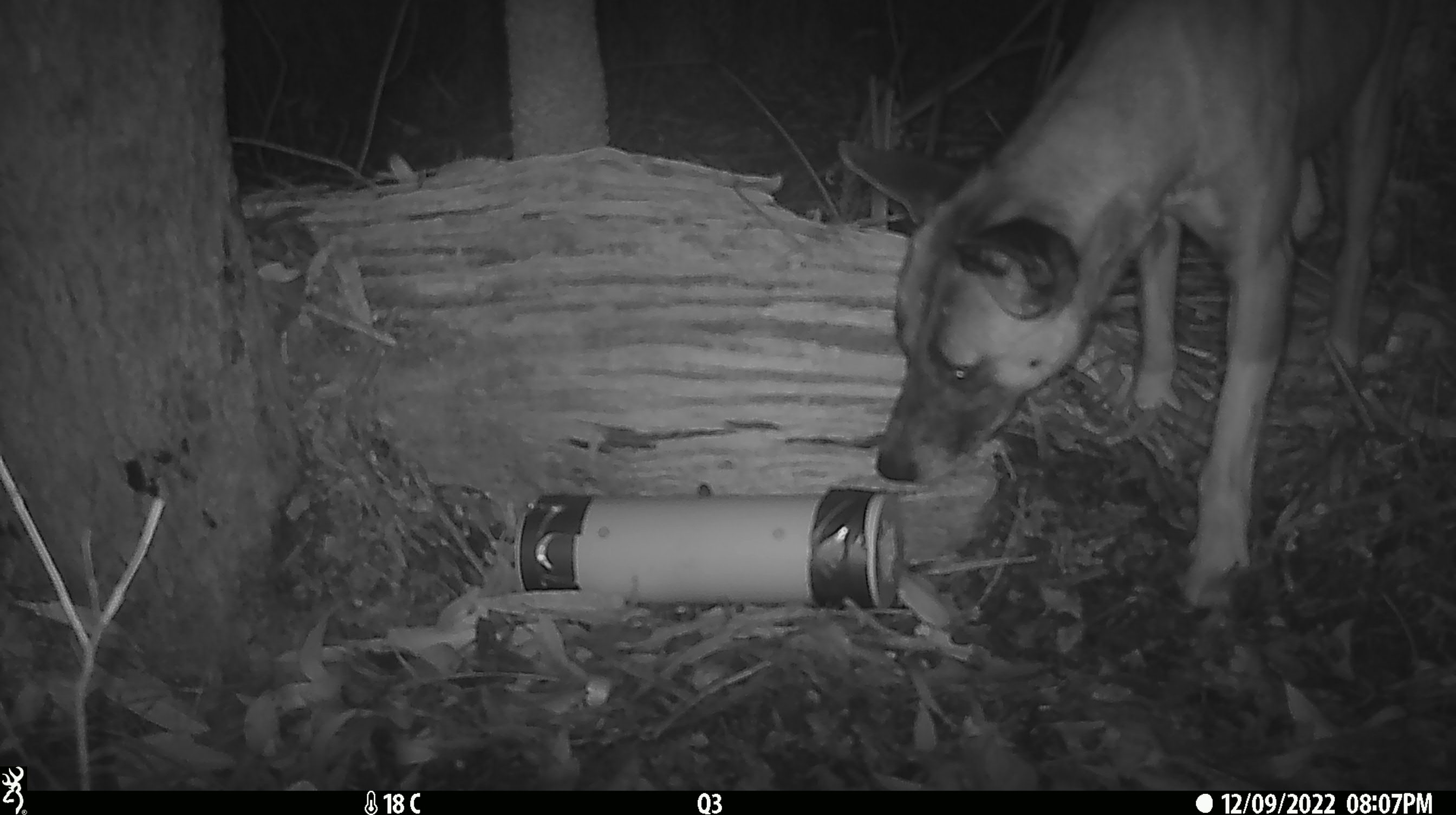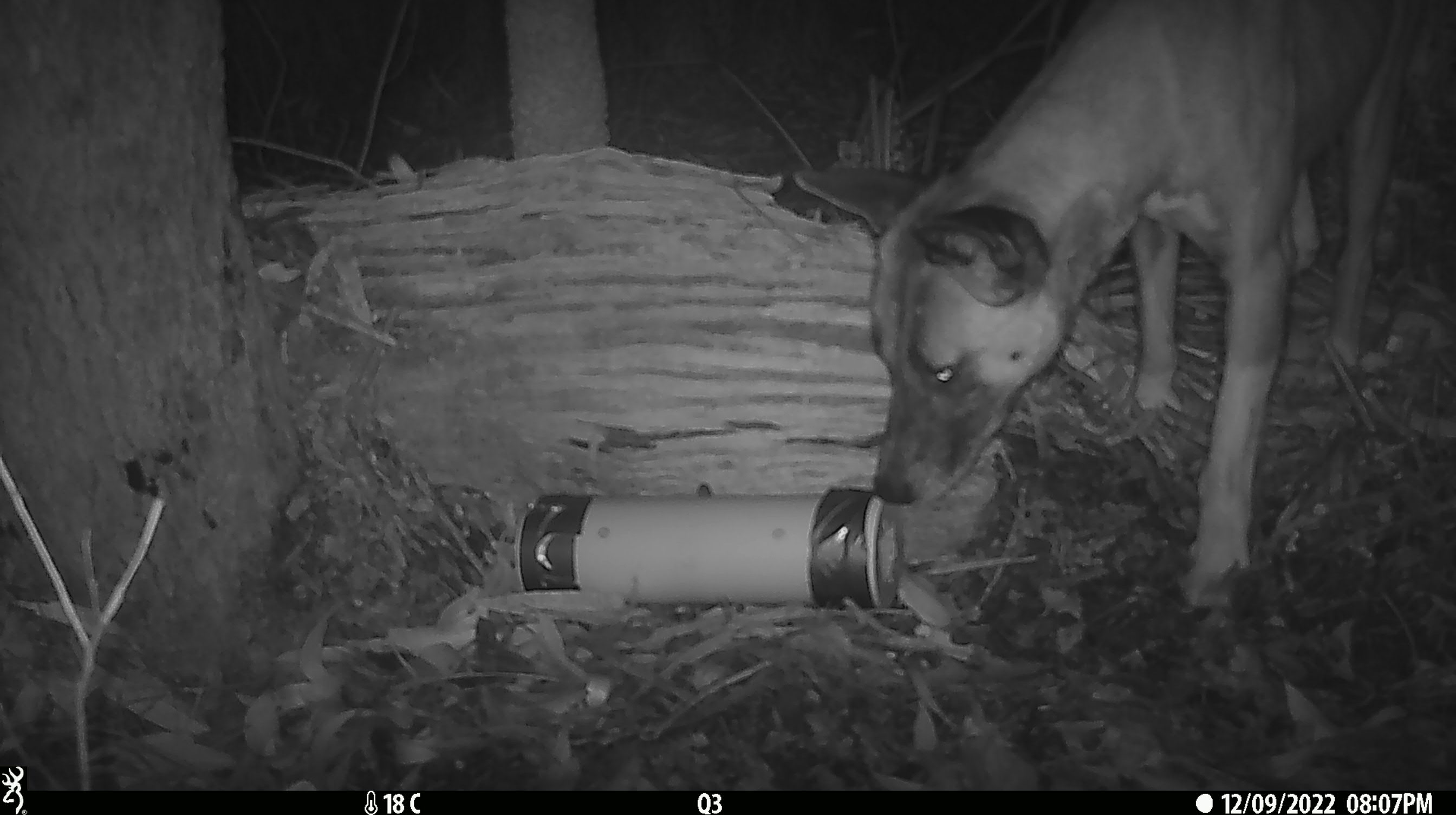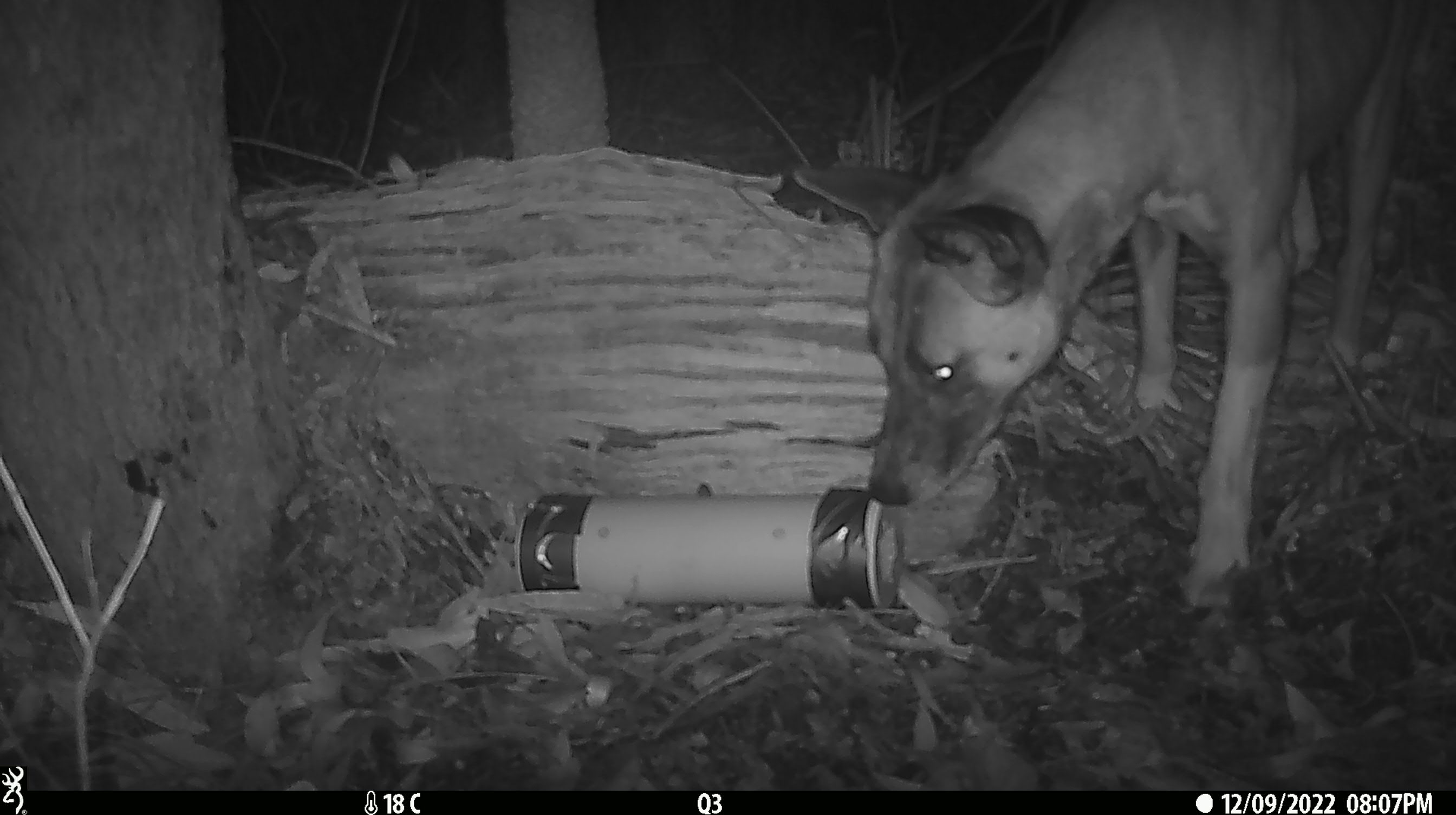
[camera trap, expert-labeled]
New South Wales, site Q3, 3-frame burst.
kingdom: Animalia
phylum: Chordata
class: Mammalia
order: Carnivora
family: Canidae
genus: Canis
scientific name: Canis familiaris dingo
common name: dingo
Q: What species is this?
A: Dingo (Canis familiaris dingo).